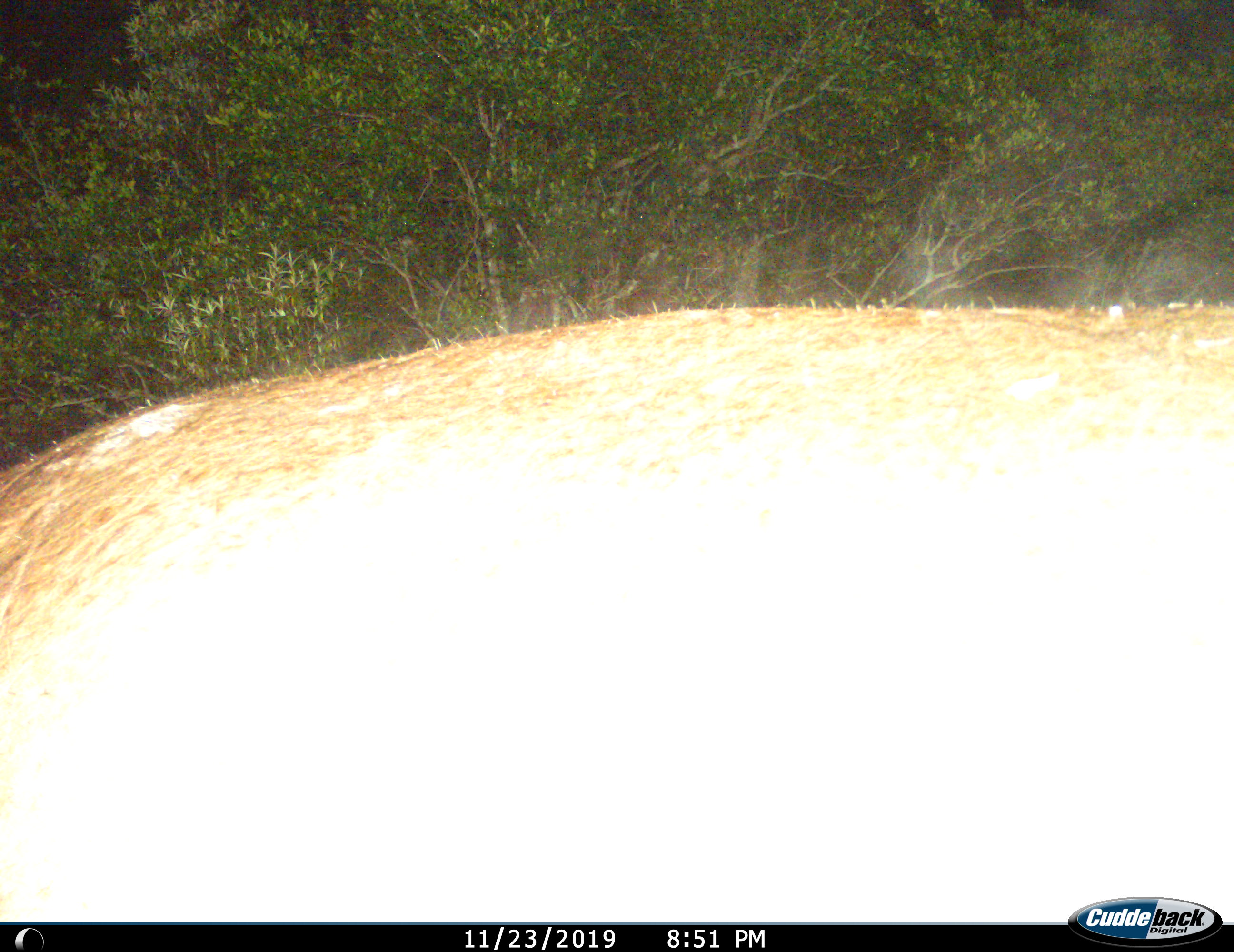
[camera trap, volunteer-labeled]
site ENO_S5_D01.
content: unidentified animal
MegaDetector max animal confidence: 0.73